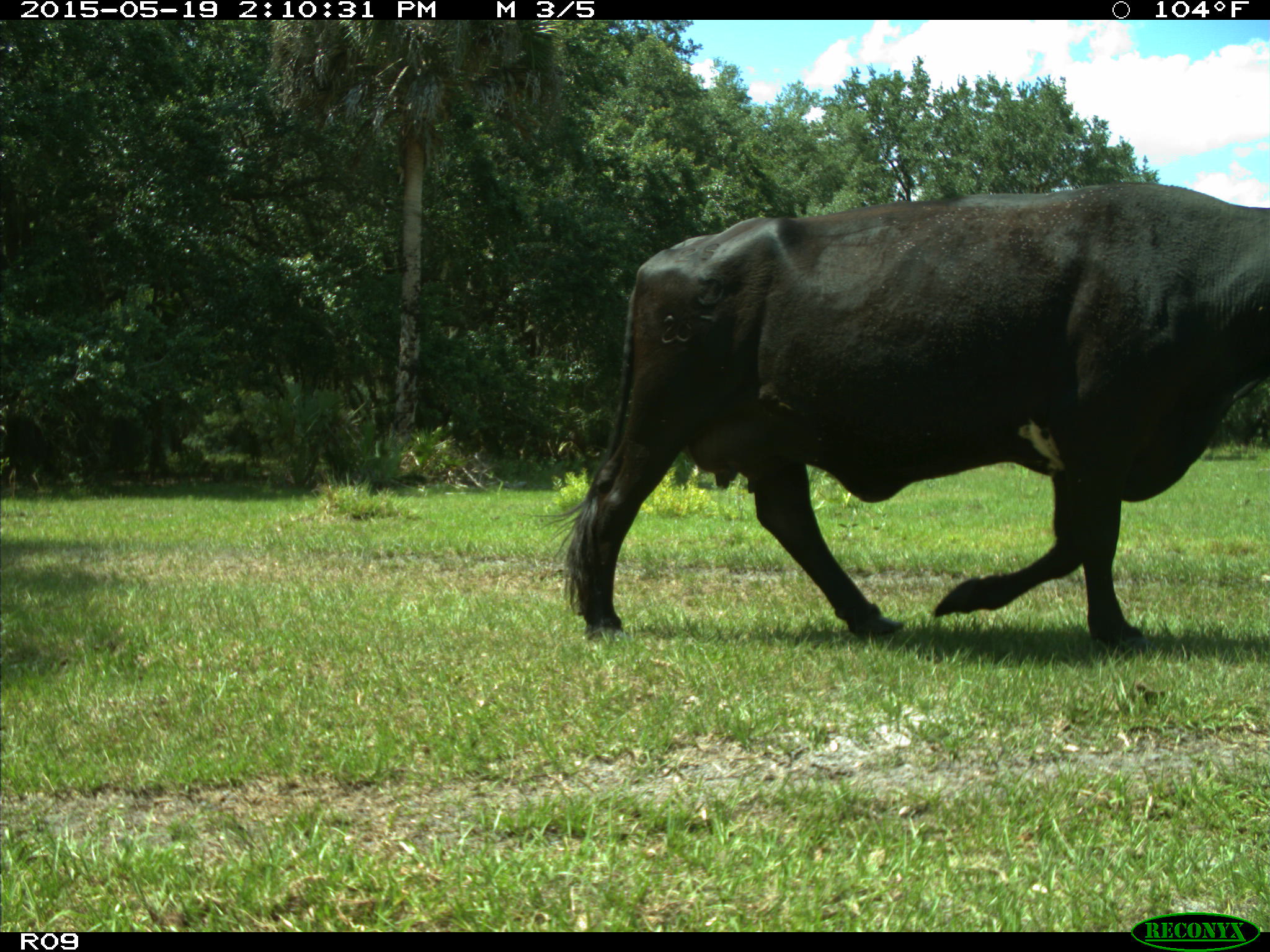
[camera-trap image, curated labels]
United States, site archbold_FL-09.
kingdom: Animalia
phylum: Chordata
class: Mammalia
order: Artiodactyla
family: Bovidae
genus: Bos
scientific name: Bos taurus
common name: domestic cow